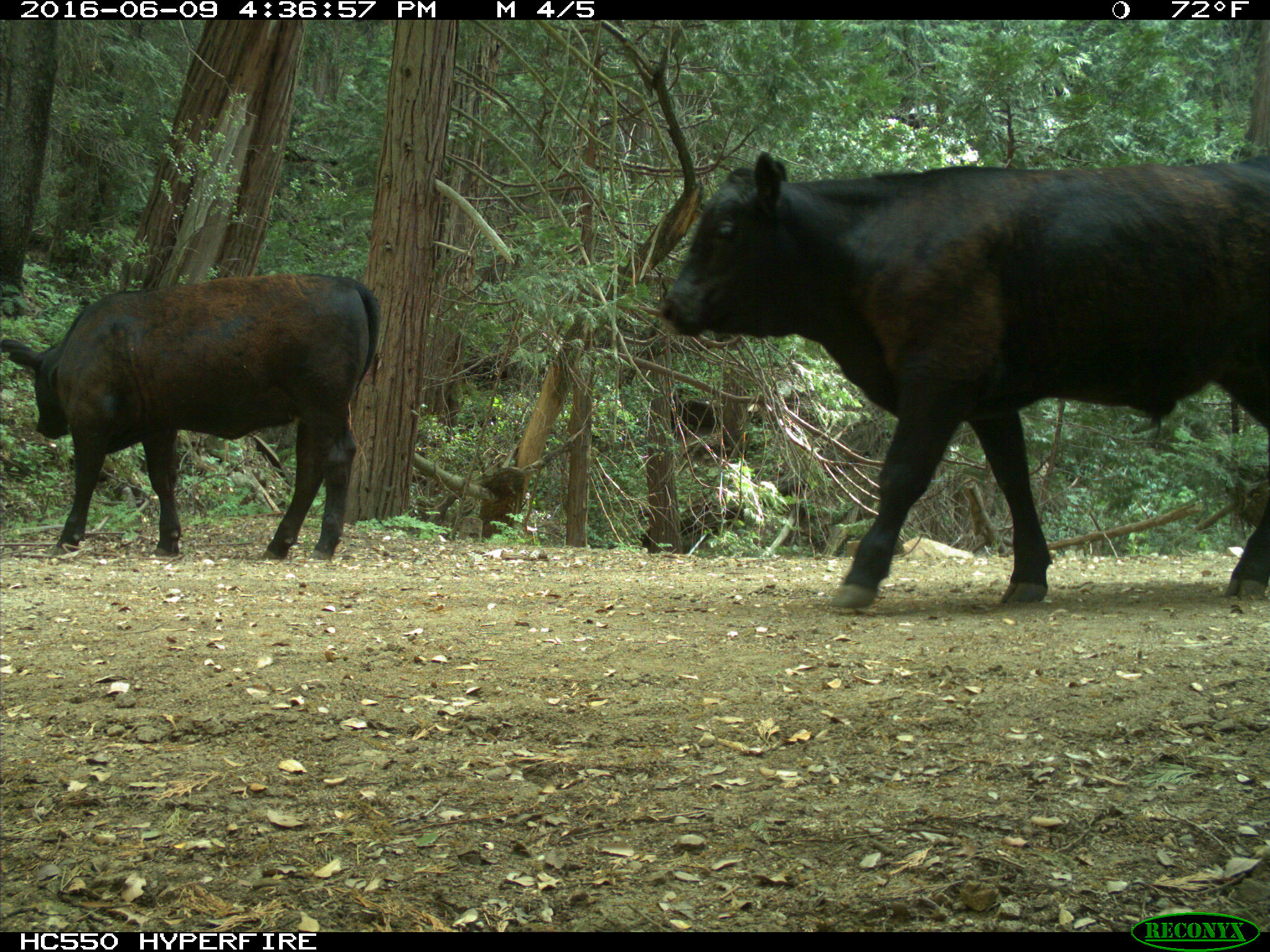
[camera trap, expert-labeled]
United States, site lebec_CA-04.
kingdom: Animalia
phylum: Chordata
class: Mammalia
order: Artiodactyla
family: Bovidae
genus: Bos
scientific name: Bos taurus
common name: domestic cow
Bos taurus (domestic cow).